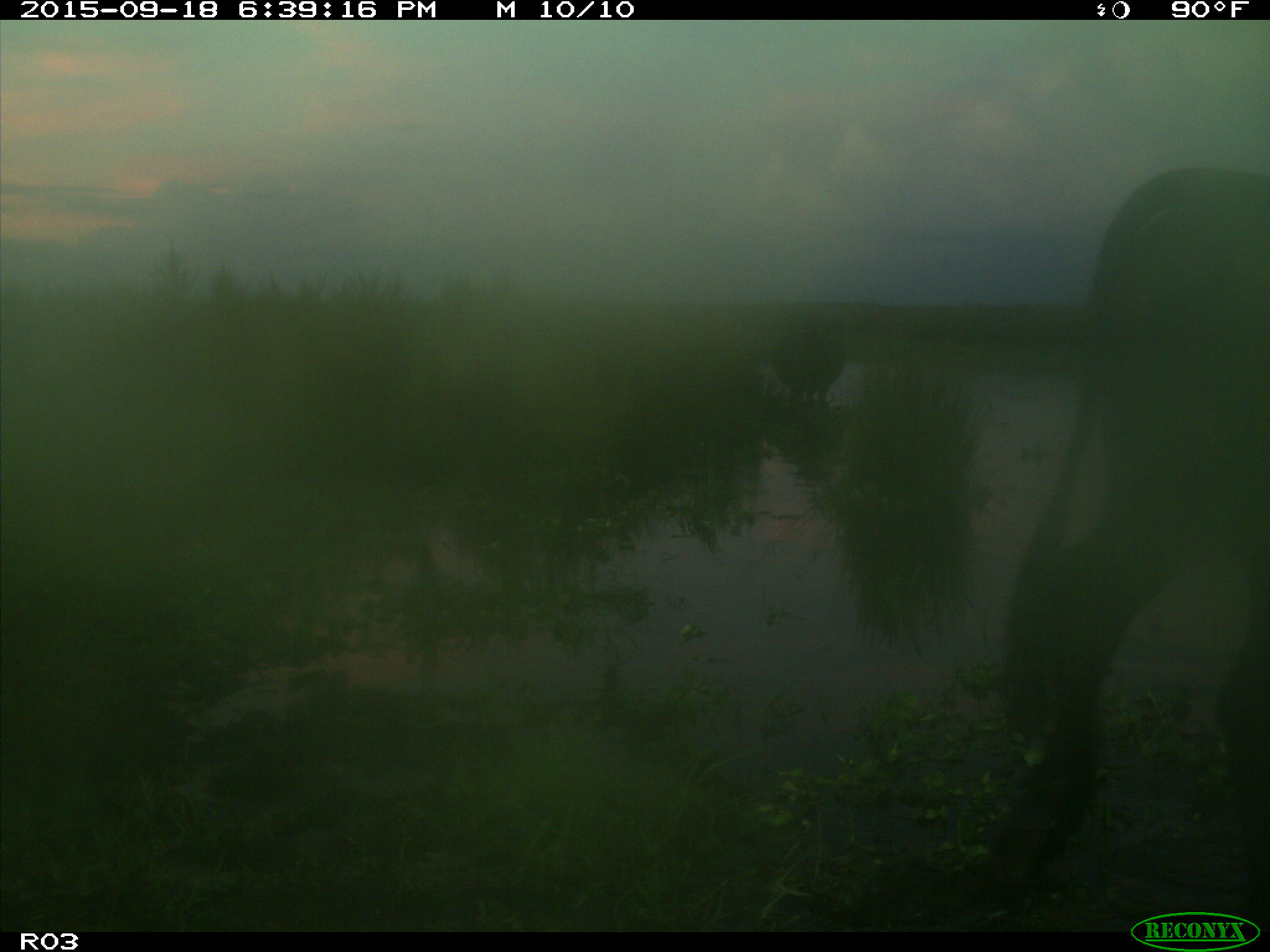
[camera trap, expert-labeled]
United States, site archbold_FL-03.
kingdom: Animalia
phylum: Chordata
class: Mammalia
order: Artiodactyla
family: Bovidae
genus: Bos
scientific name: Bos taurus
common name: domestic cow